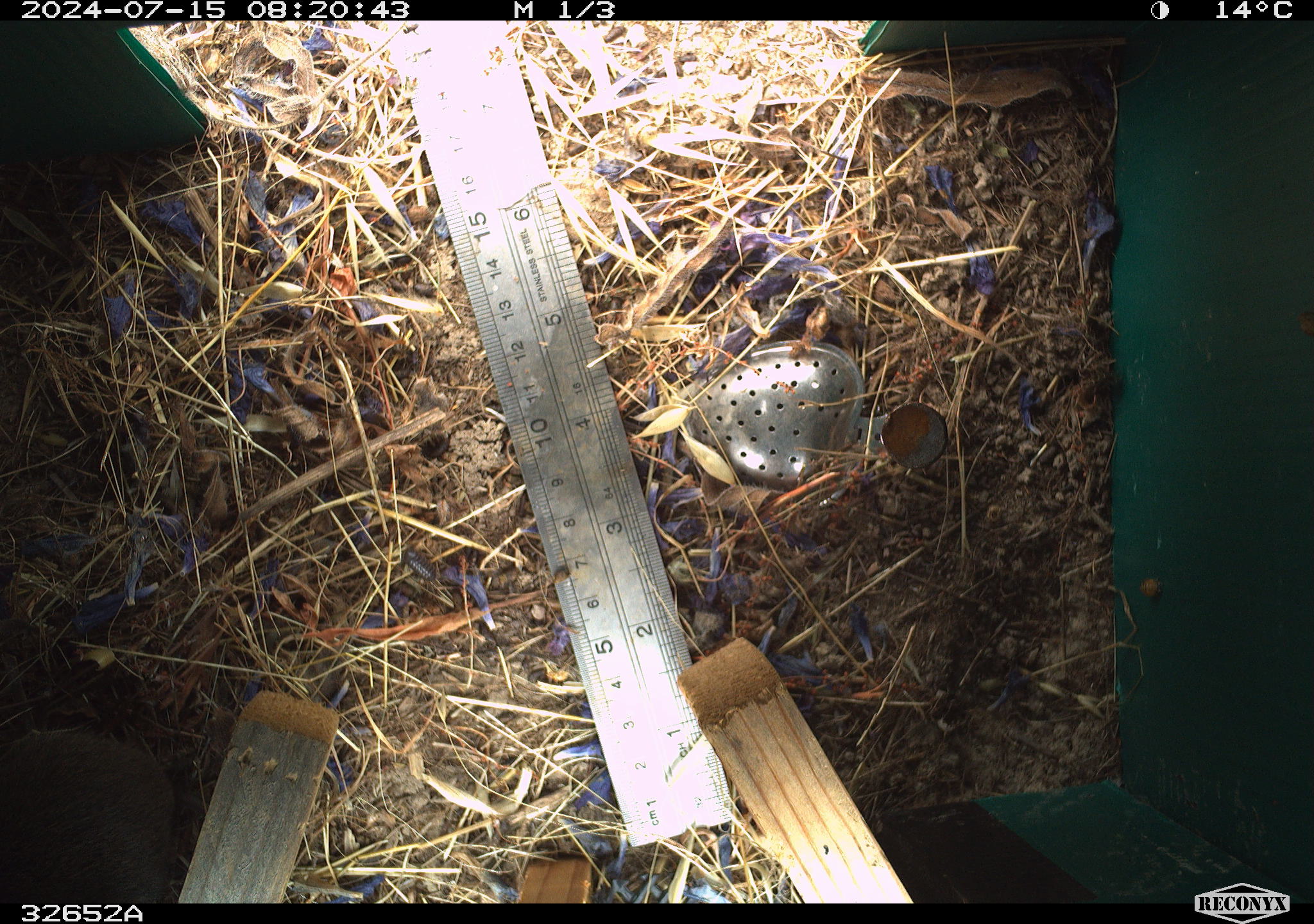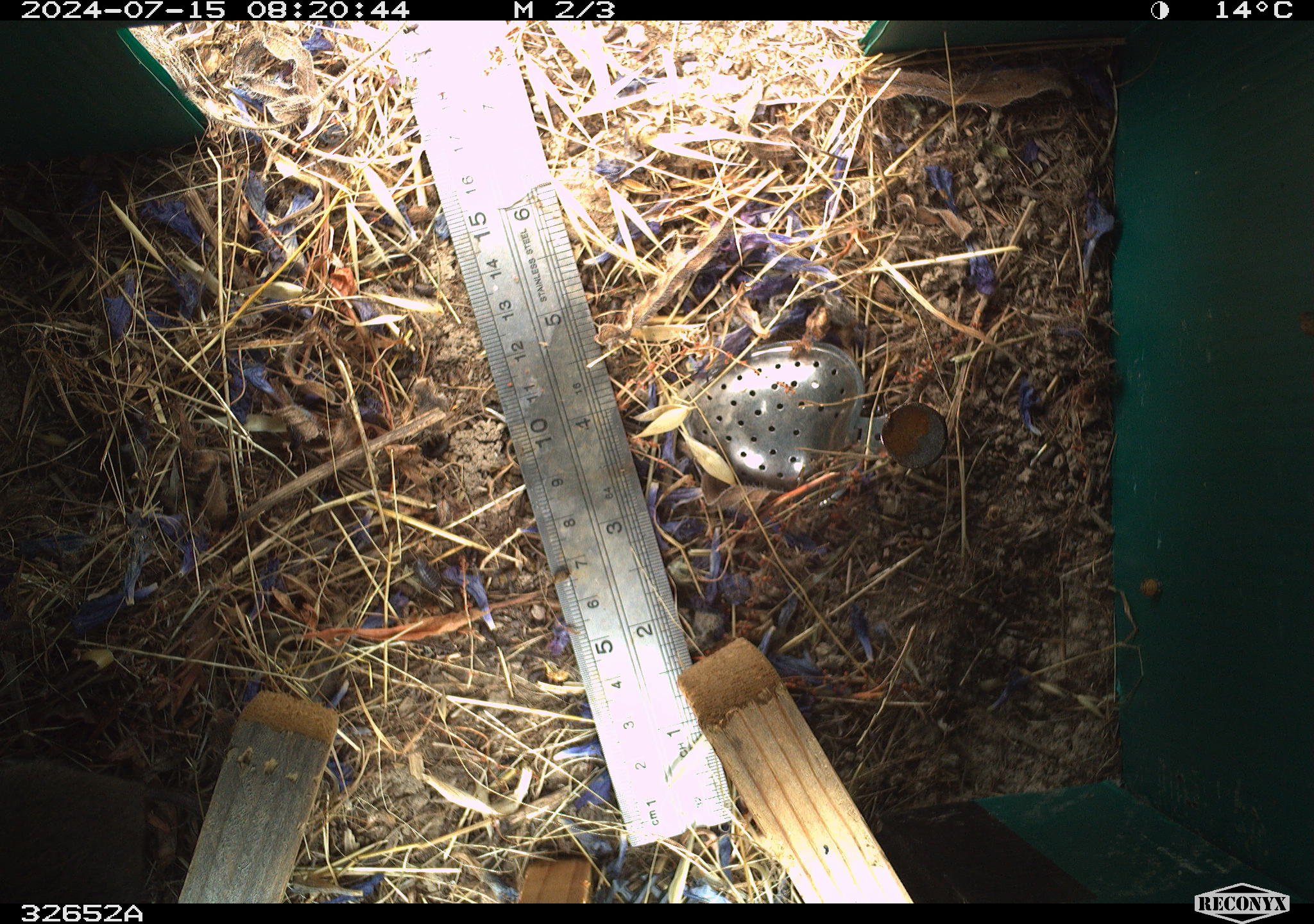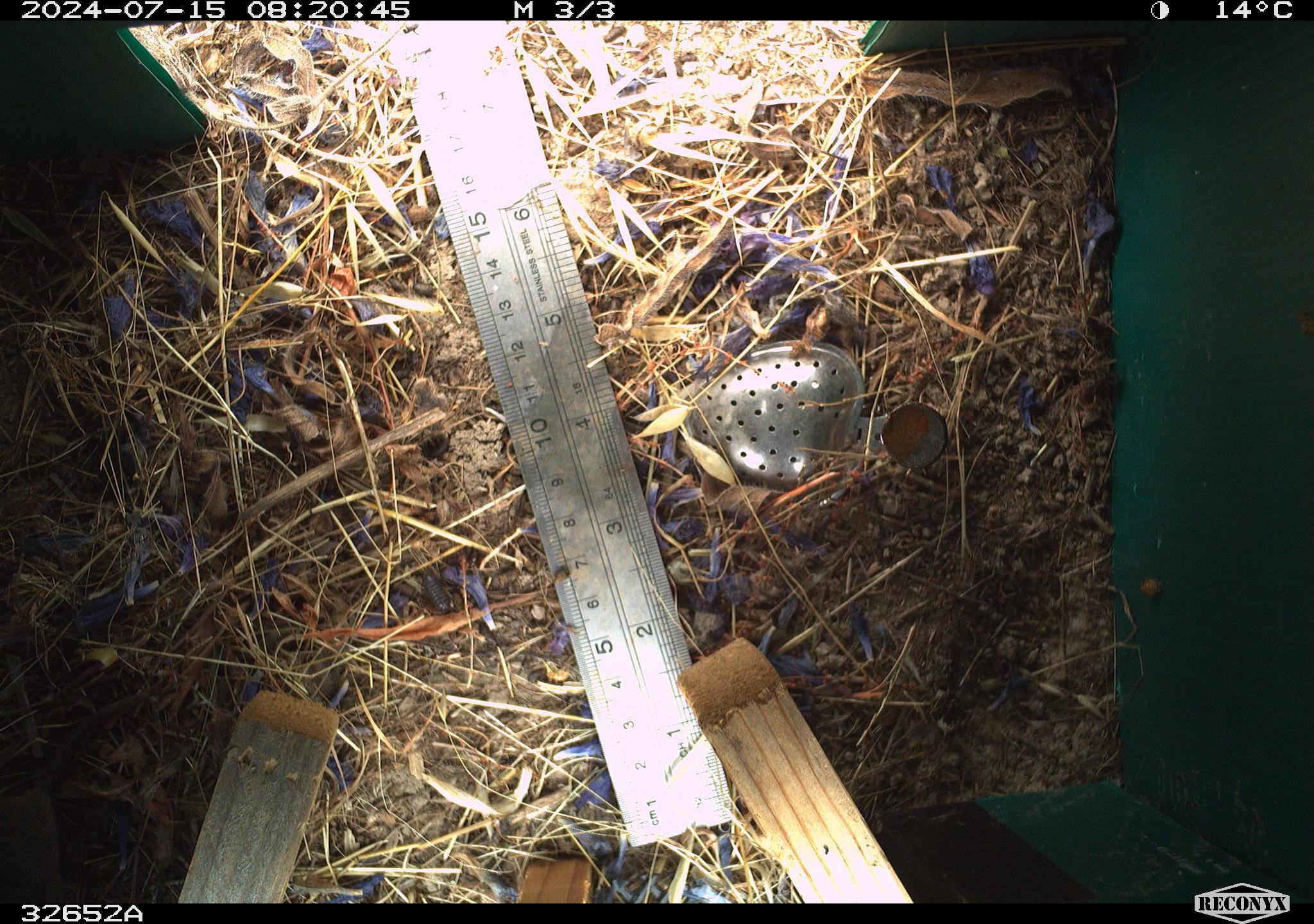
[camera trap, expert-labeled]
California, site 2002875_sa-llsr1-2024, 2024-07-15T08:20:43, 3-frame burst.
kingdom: Animalia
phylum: Chordata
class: Mammalia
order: Rodentia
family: Cricetidae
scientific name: Arvicolinae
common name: voles, lemmings, and muskrats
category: arvicolinae subfamily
Arvicolinae subfamily (voles, lemmings, and muskrats) (Arvicolinae).